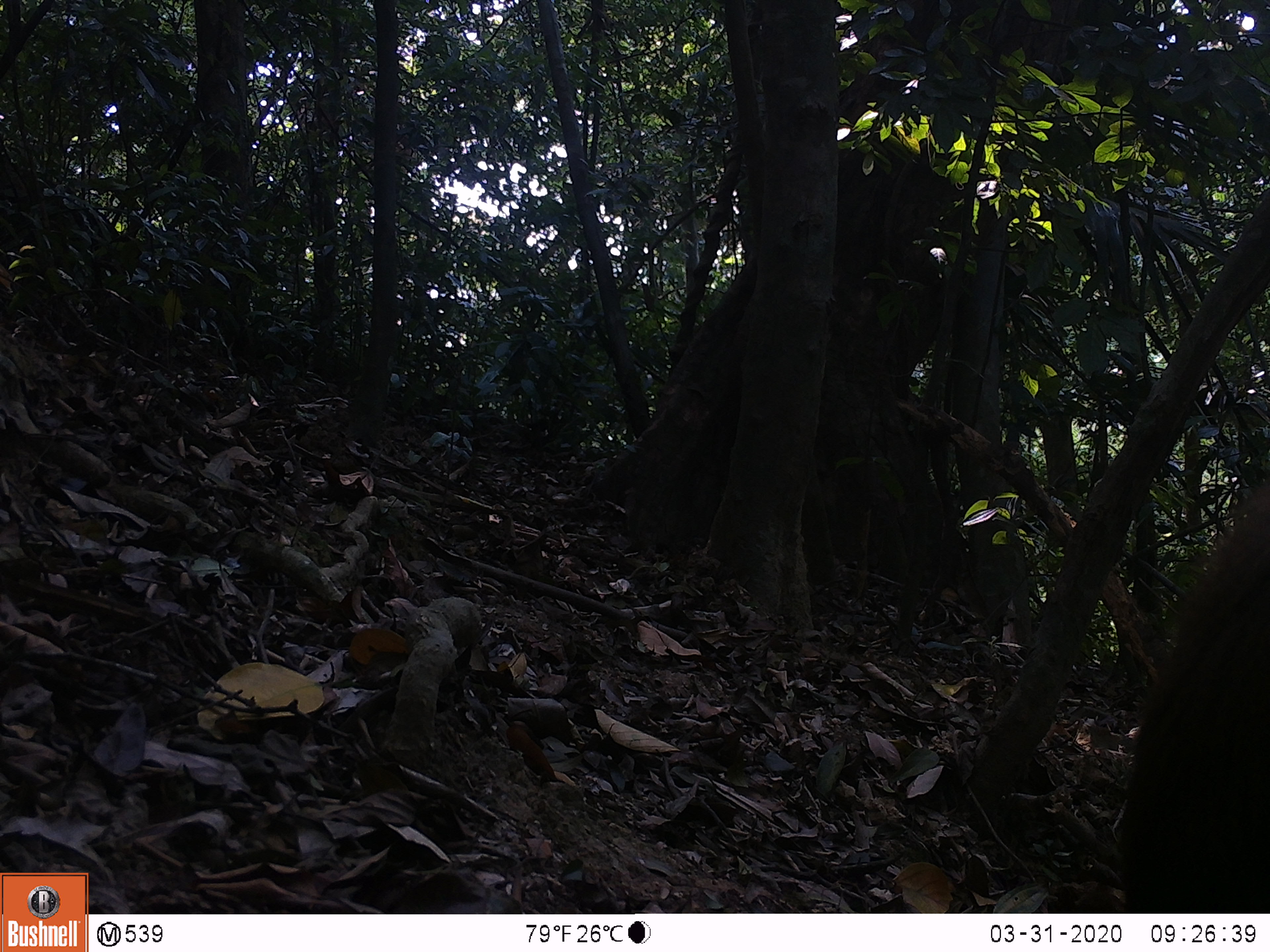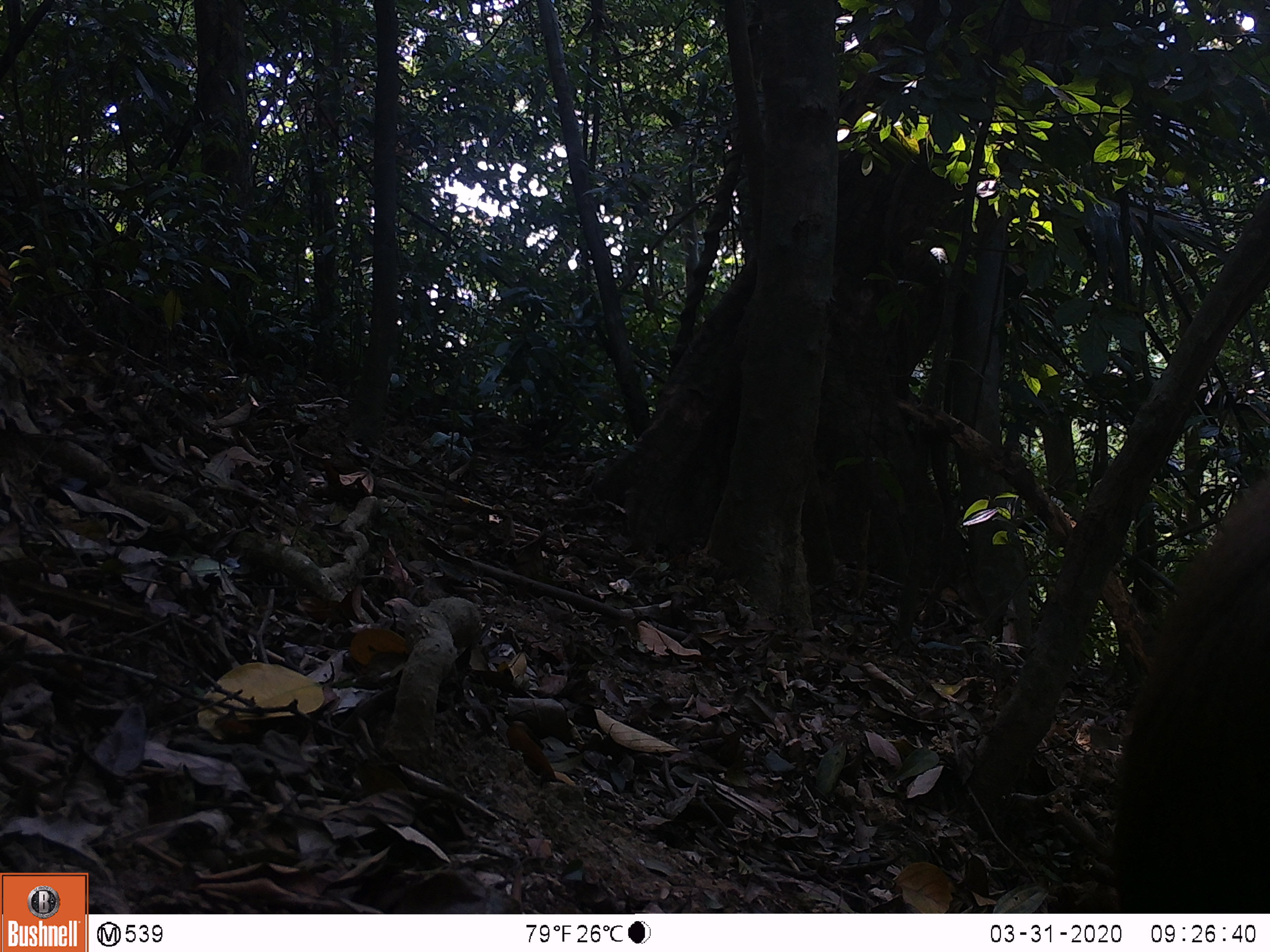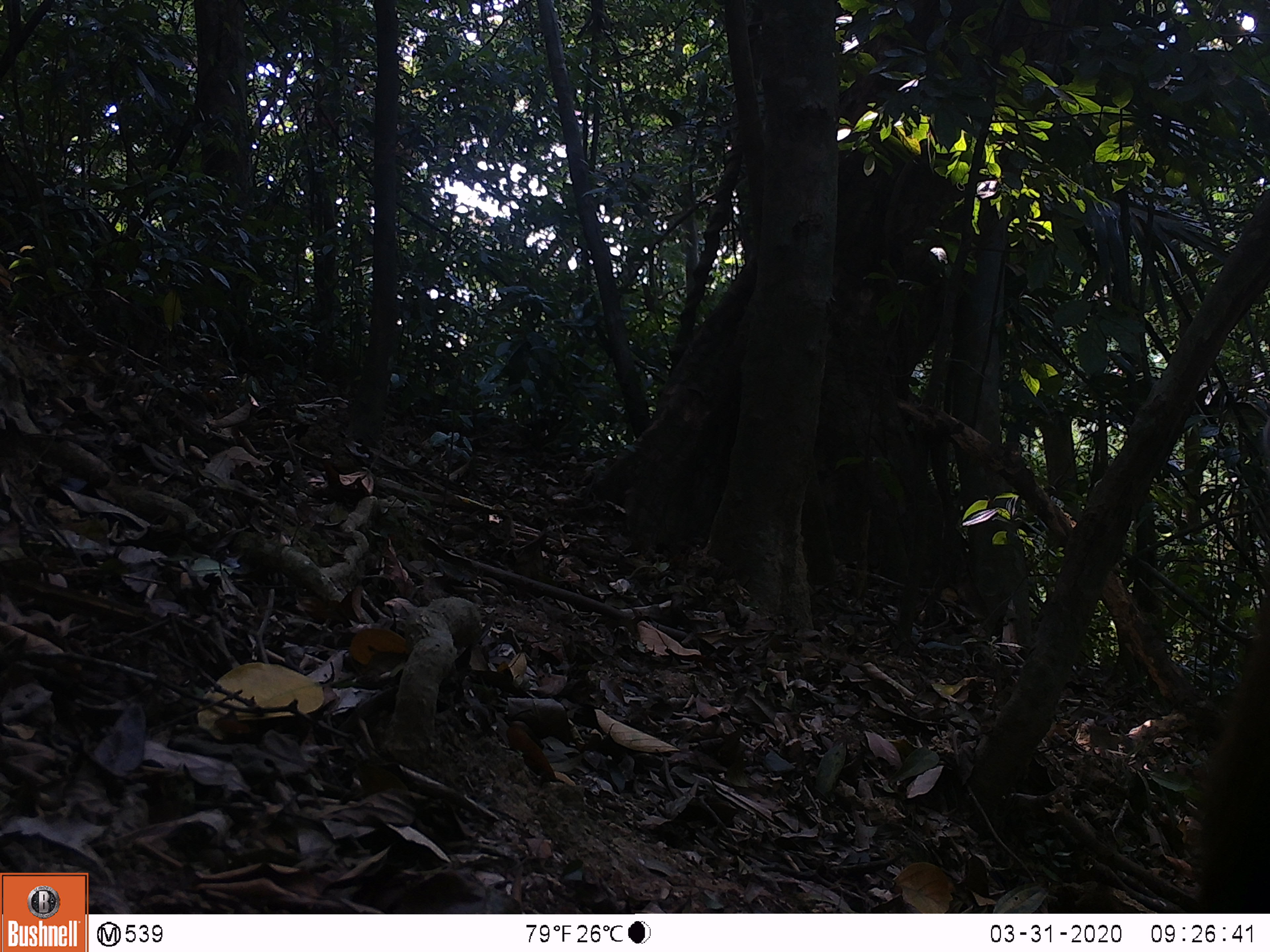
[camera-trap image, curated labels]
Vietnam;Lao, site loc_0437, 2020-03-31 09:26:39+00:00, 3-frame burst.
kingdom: Animalia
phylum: Chordata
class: Mammalia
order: Primates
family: Cercopithecidae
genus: Macaca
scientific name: Macaca nemestrina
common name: pig-tailed macaque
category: pig tailed macaque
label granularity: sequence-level